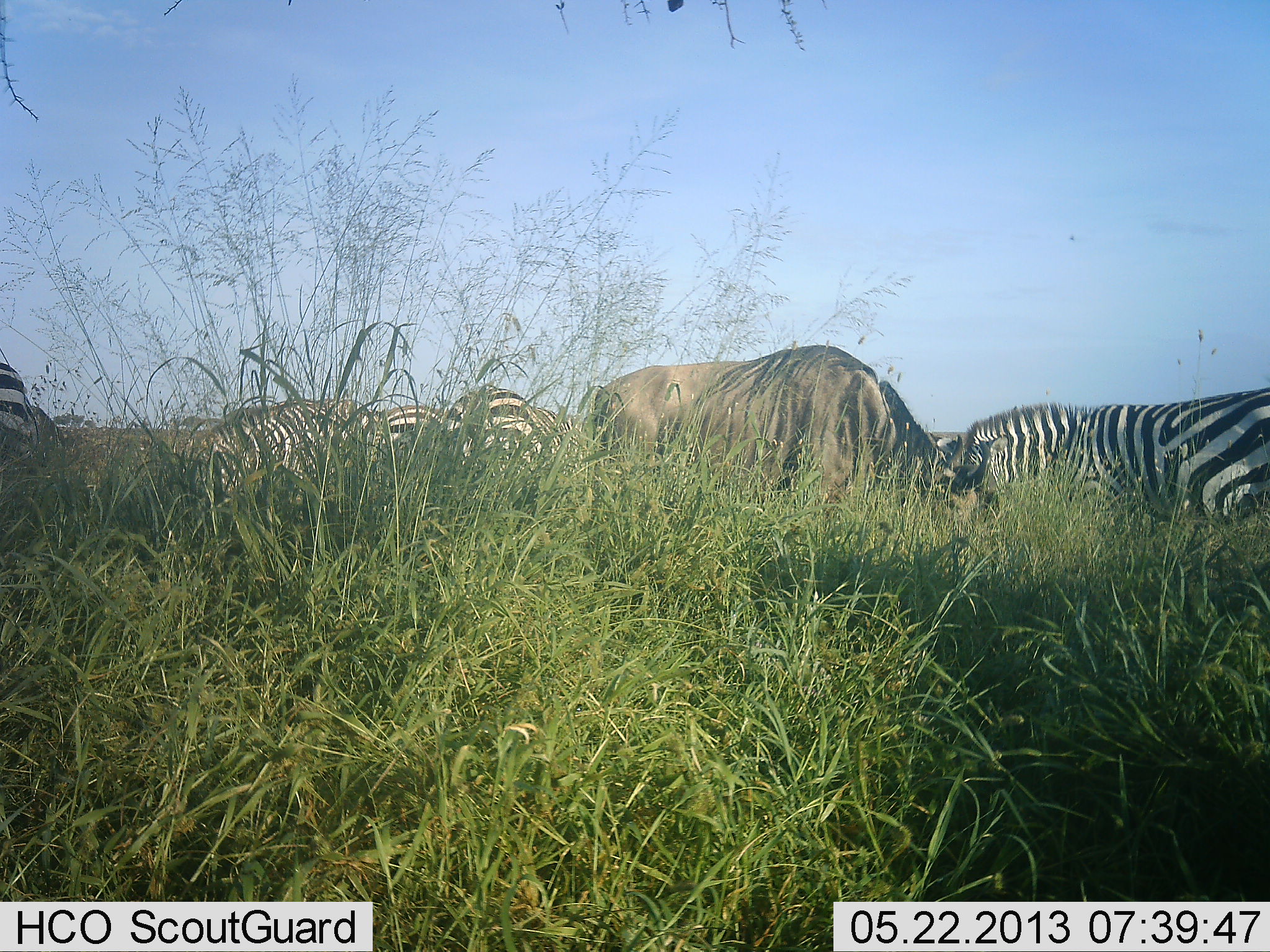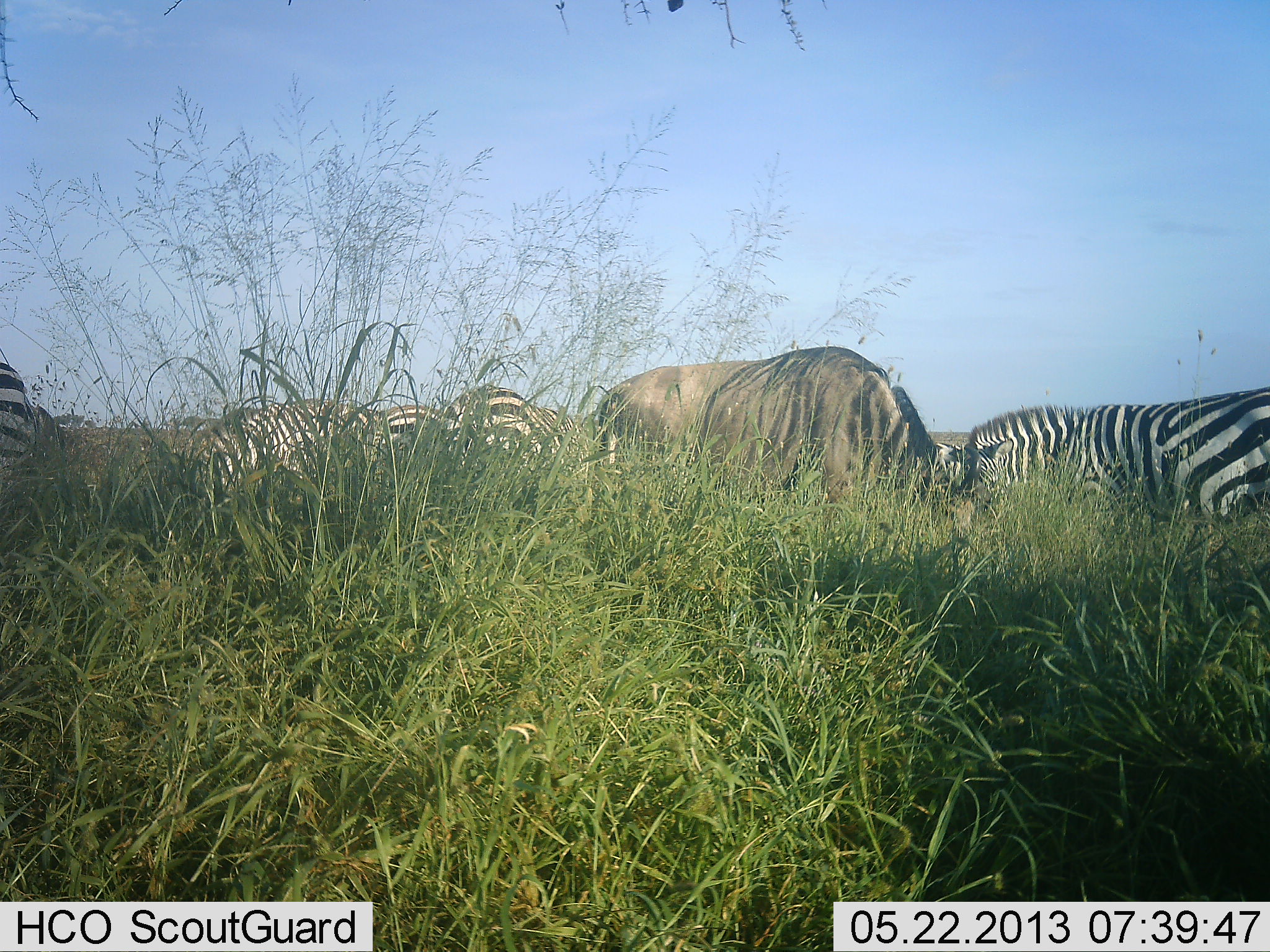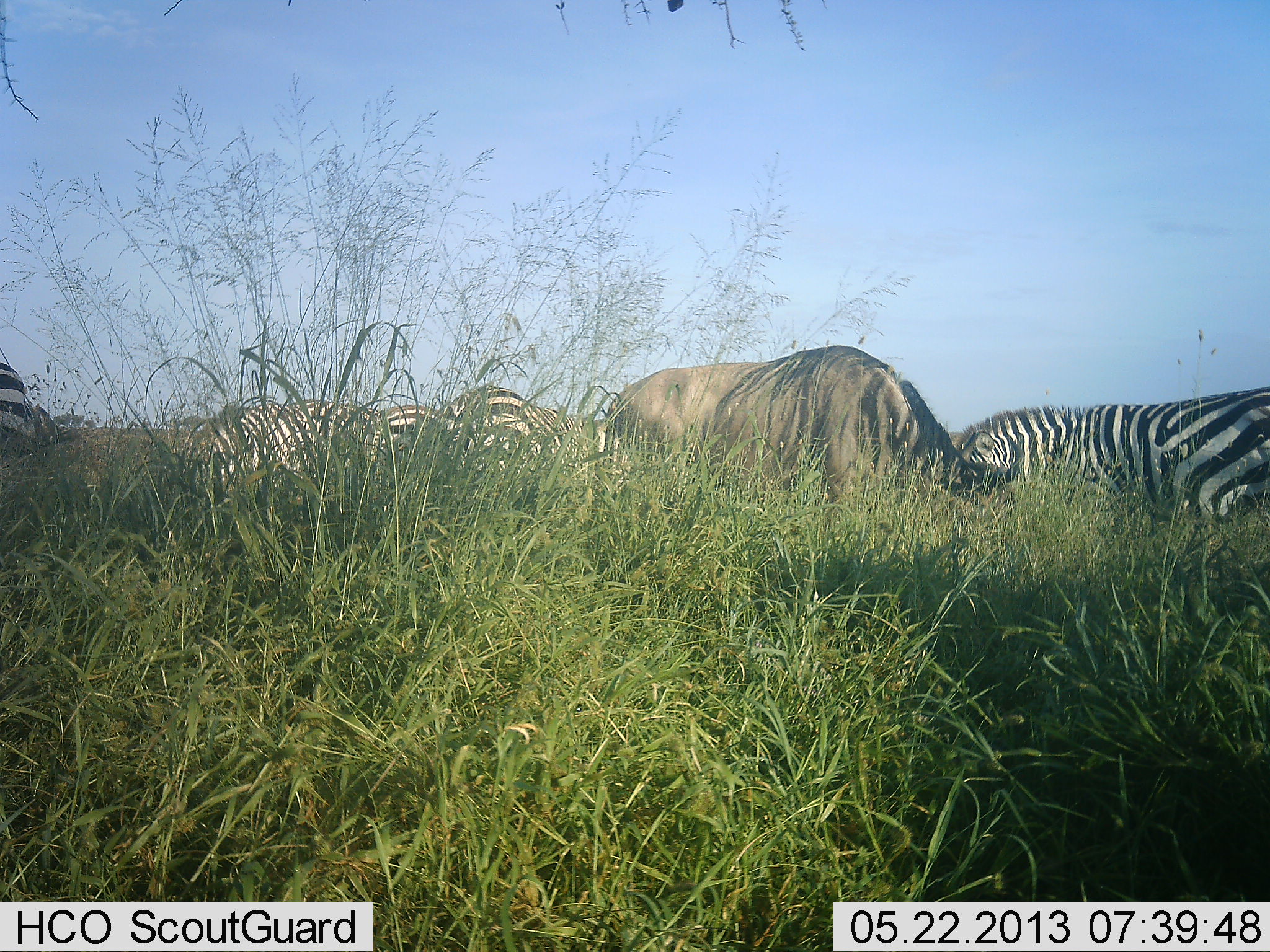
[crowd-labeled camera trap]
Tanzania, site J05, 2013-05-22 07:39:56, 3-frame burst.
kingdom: Animalia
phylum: Chordata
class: Mammalia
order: Artiodactyla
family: Bovidae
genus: Connochaetes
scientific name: Connochaetes taurinus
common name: blue wildebeest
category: wildebeest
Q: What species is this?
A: Wildebeest (blue wildebeest) (Connochaetes taurinus).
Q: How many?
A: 1.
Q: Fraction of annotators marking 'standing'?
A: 23%.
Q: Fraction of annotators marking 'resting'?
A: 0%.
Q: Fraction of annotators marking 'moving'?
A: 0%.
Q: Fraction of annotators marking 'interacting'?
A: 8%.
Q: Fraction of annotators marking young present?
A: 0%.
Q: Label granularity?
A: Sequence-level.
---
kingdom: Animalia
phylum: Chordata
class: Mammalia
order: Perissodactyla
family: Equidae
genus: Equus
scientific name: Equus quagga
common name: plains zebra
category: zebra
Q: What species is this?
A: Zebra (plains zebra) (Equus quagga).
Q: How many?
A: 6.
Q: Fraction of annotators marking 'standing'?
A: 29%.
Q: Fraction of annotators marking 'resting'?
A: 0%.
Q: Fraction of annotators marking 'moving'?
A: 3%.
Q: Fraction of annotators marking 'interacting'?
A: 6%.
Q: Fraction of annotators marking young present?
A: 0%.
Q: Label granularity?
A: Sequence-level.